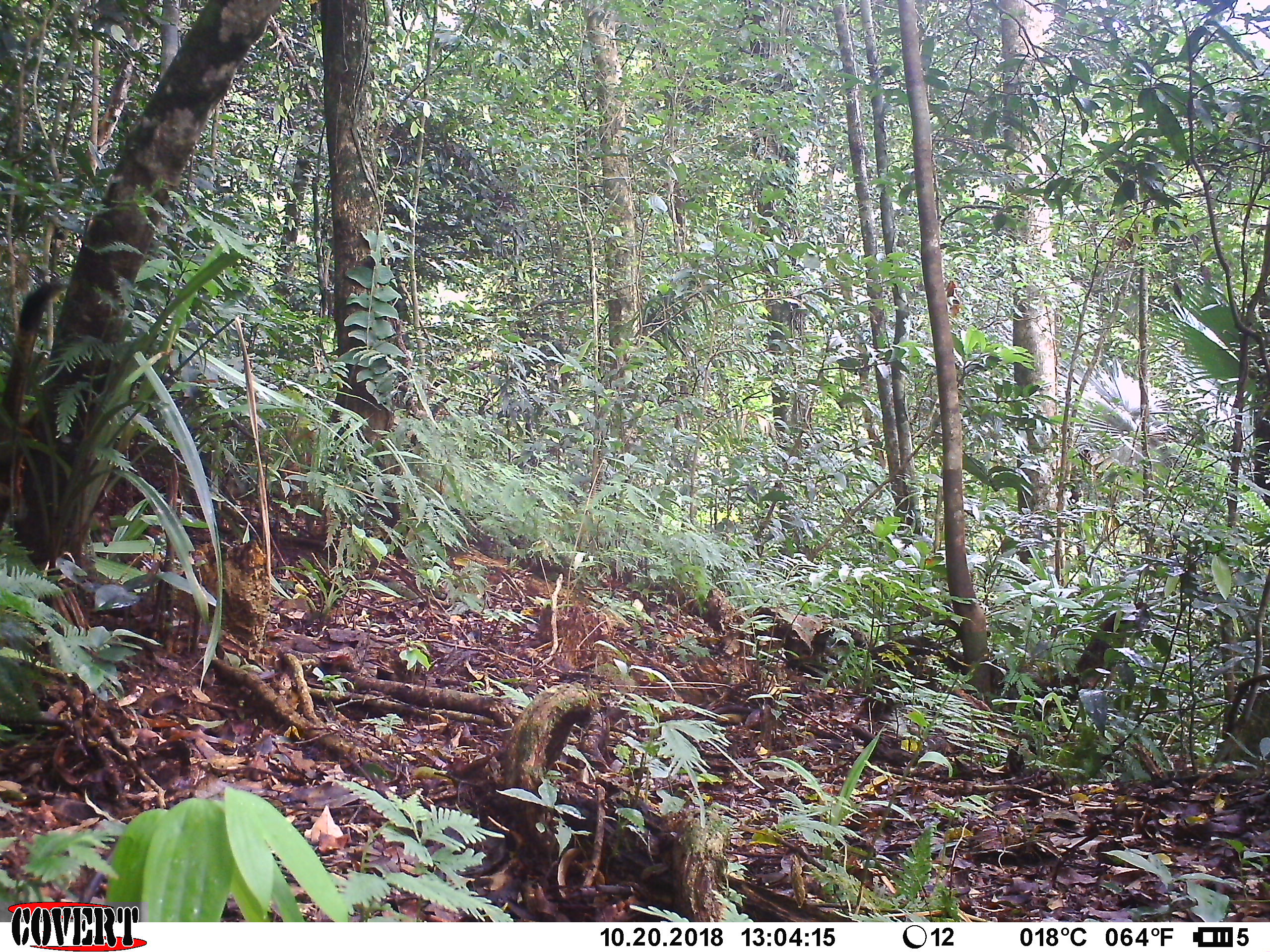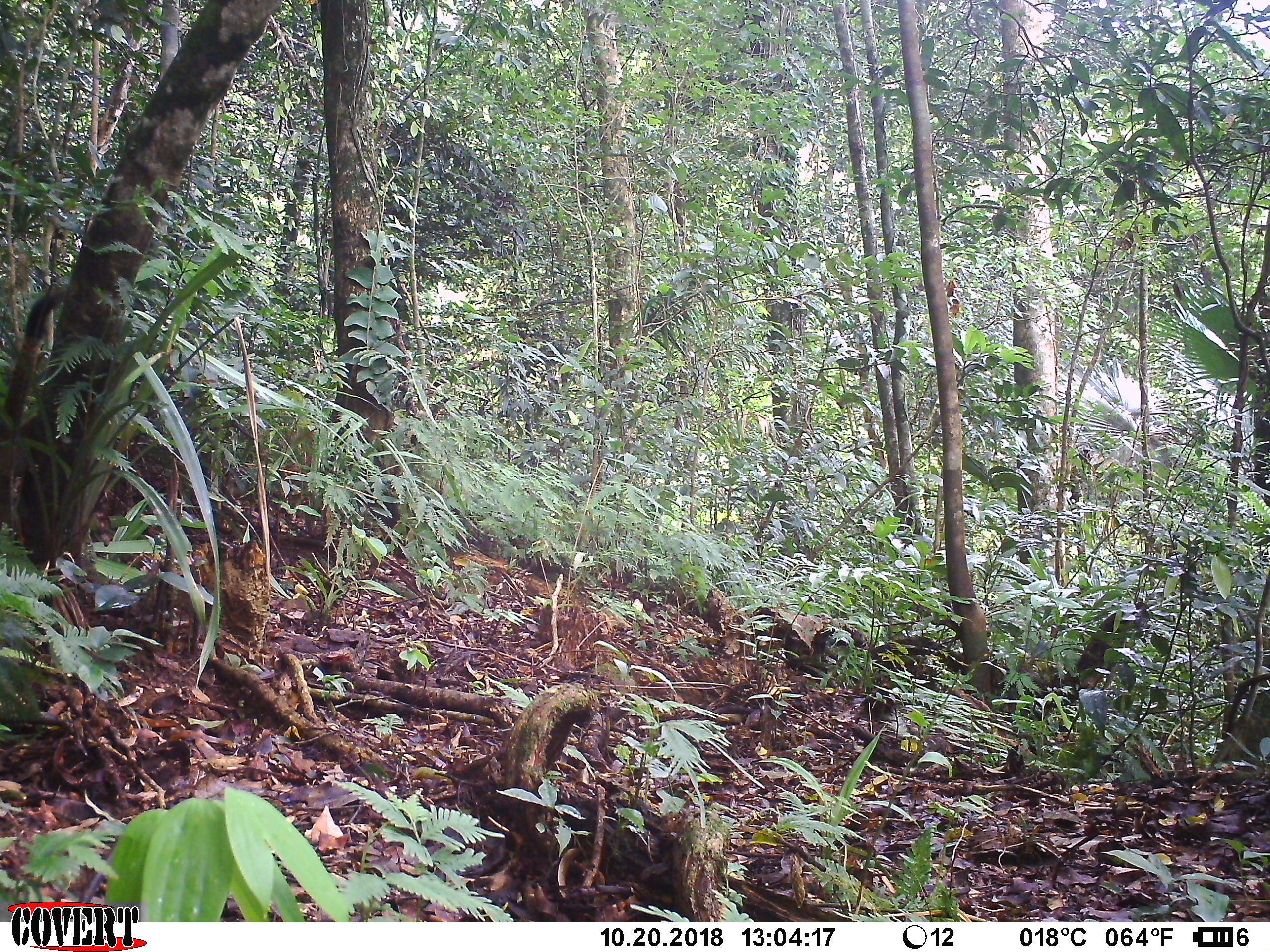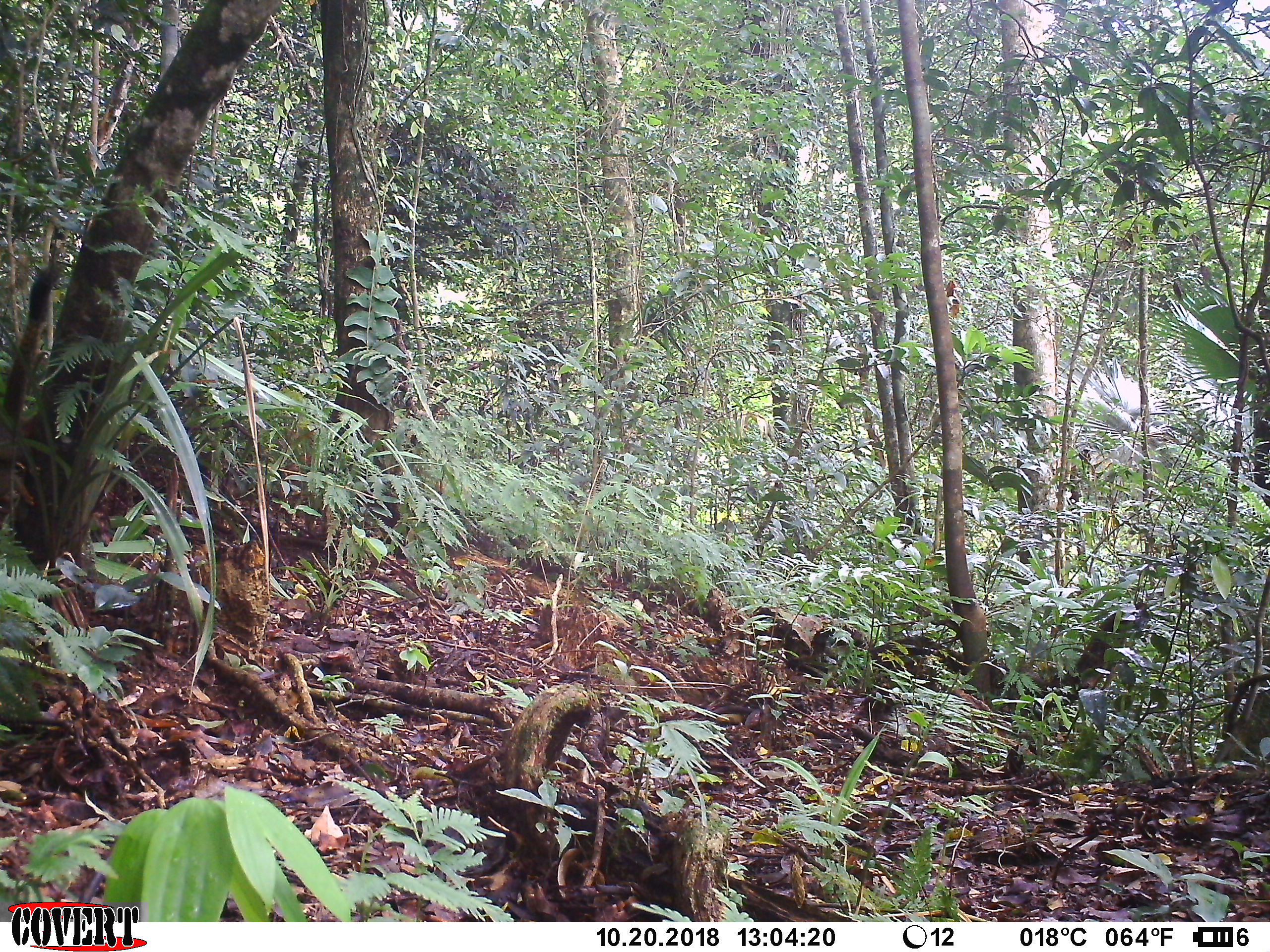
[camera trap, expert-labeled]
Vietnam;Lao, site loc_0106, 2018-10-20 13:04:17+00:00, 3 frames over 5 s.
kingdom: Animalia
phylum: Chordata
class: Mammalia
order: Rodentia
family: Sciuridae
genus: Callosciurus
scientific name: Callosciurus erythraeus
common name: pallas's squirrel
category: pallass squirrel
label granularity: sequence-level